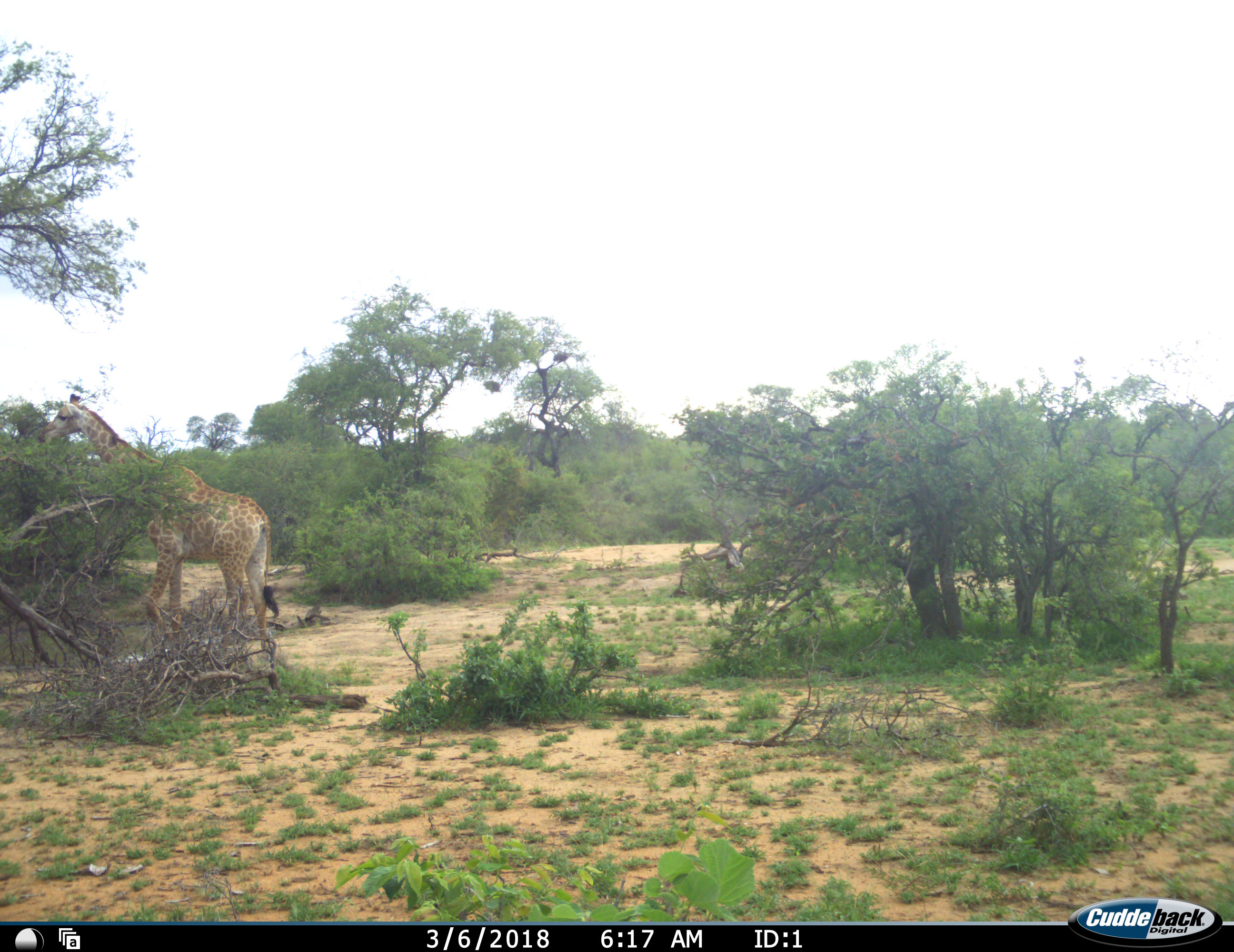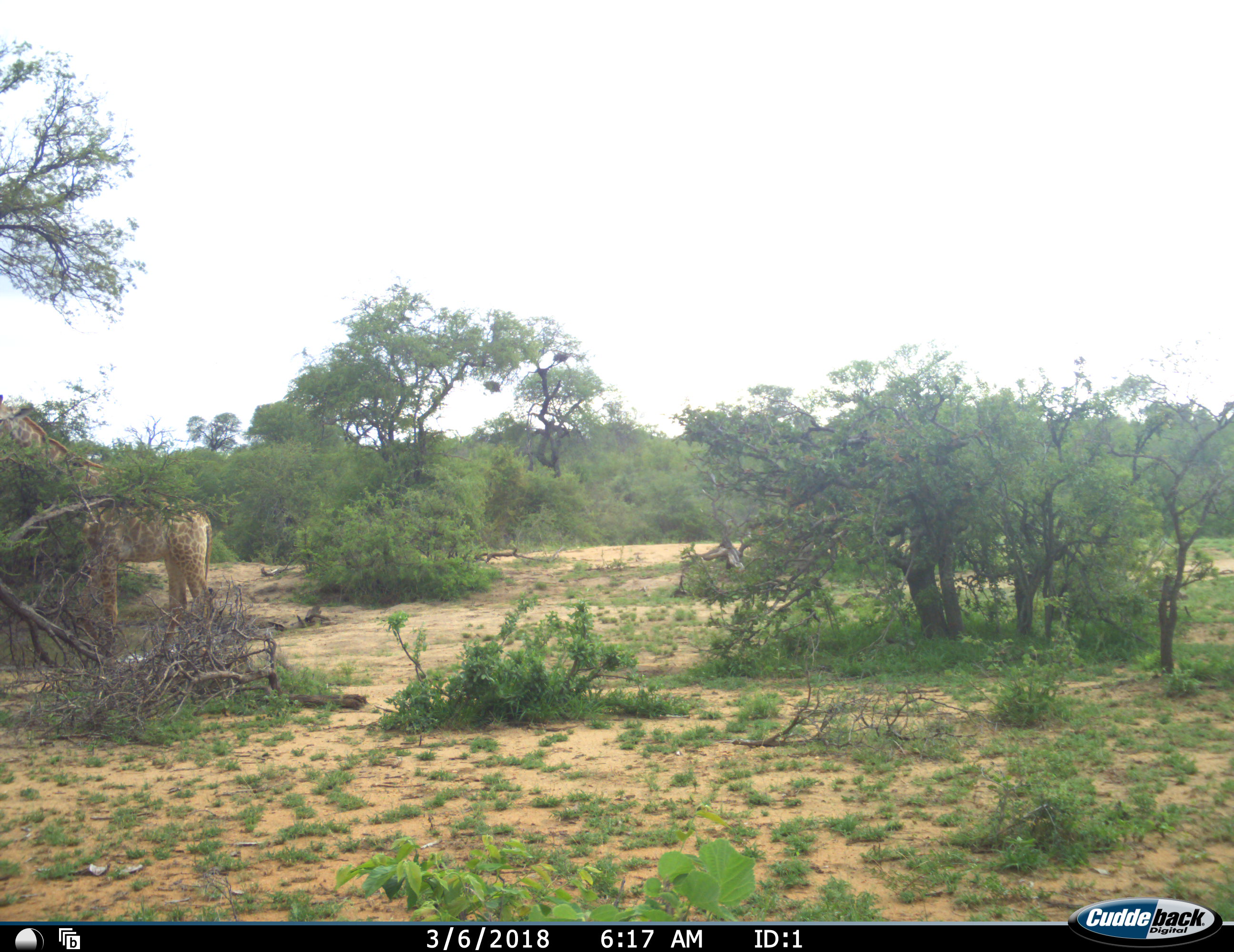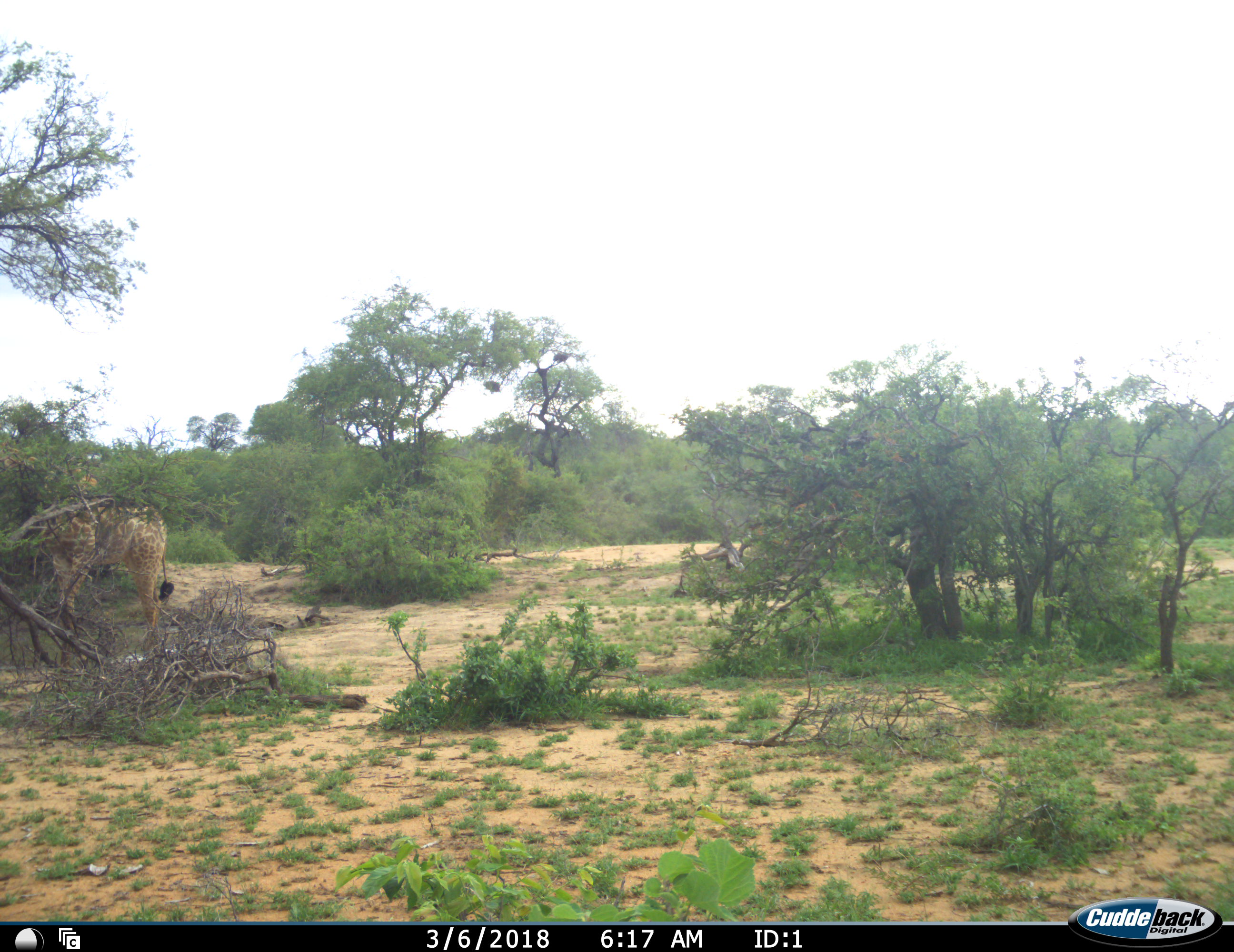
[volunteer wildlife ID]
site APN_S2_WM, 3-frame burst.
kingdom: Animalia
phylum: Chordata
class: Mammalia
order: Artiodactyla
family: Giraffidae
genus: Giraffa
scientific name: Giraffa camelopardalis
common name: giraffe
Giraffe (Giraffa camelopardalis), count 1. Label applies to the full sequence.